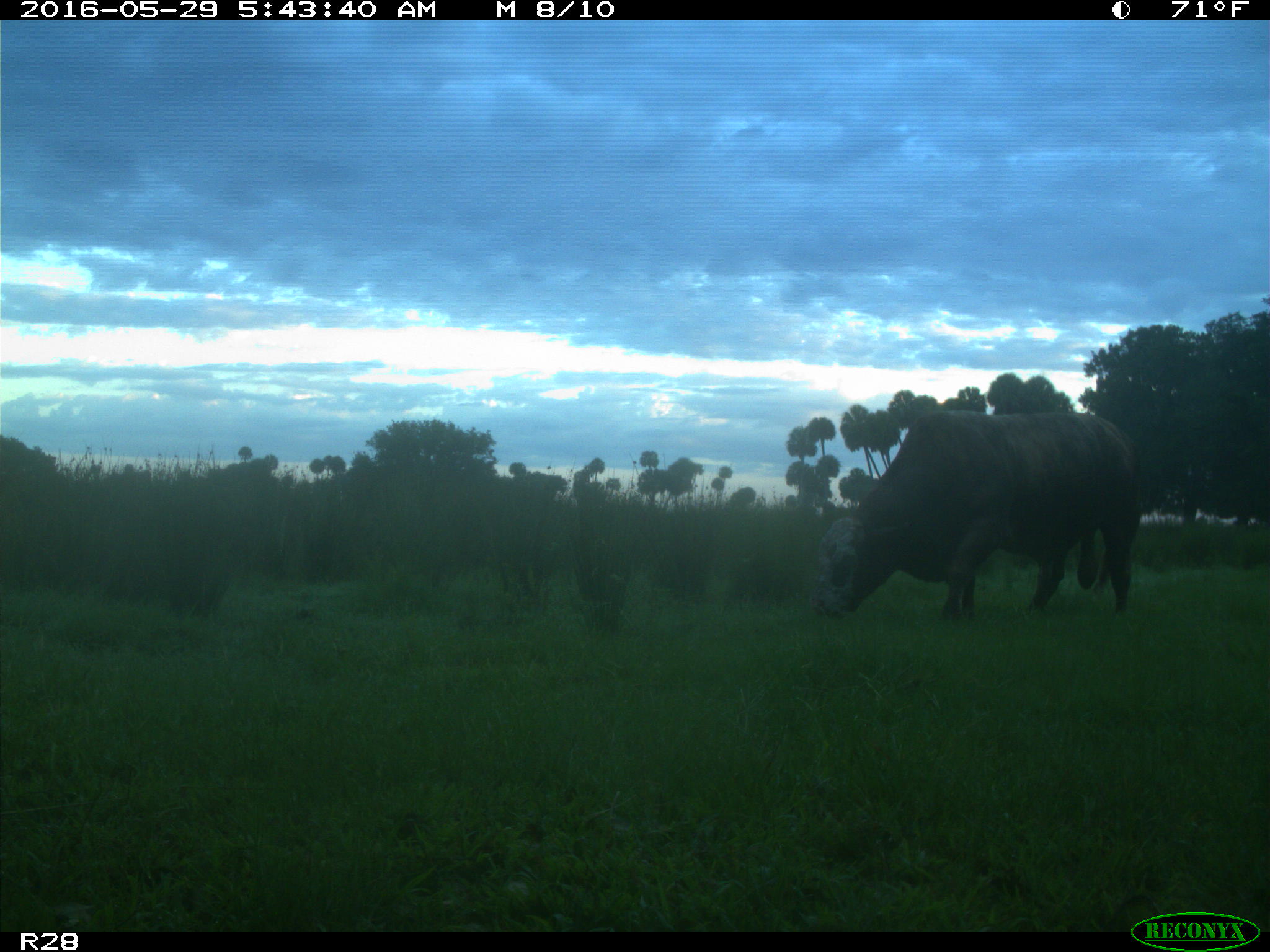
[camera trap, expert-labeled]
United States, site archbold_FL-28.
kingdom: Animalia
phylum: Chordata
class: Mammalia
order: Artiodactyla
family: Bovidae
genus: Bos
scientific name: Bos taurus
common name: domestic cow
Bos taurus (domestic cow).